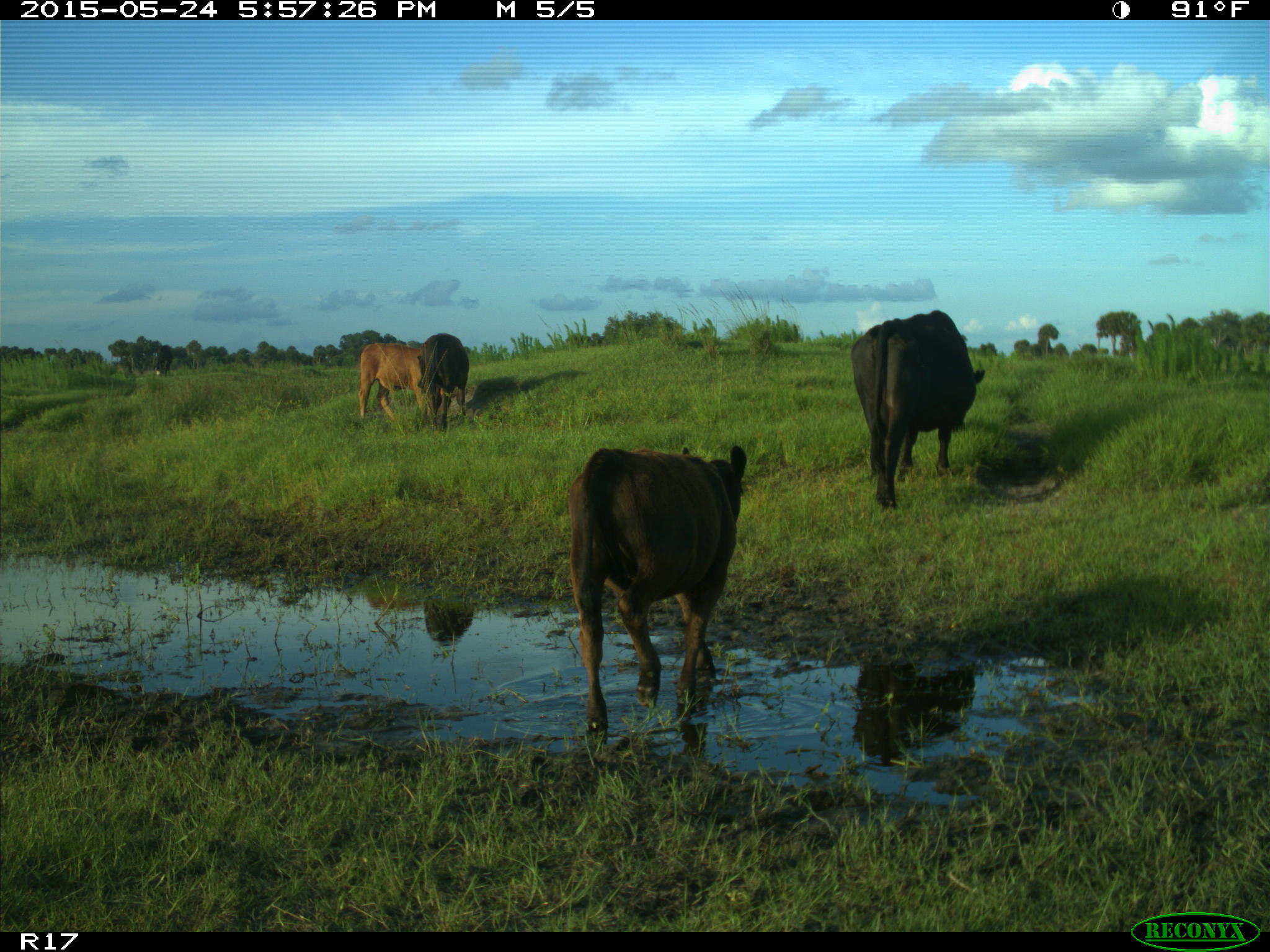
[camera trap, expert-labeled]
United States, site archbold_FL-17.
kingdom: Animalia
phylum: Chordata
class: Mammalia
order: Artiodactyla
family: Bovidae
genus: Bos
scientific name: Bos taurus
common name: domestic cow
Bos taurus (domestic cow).